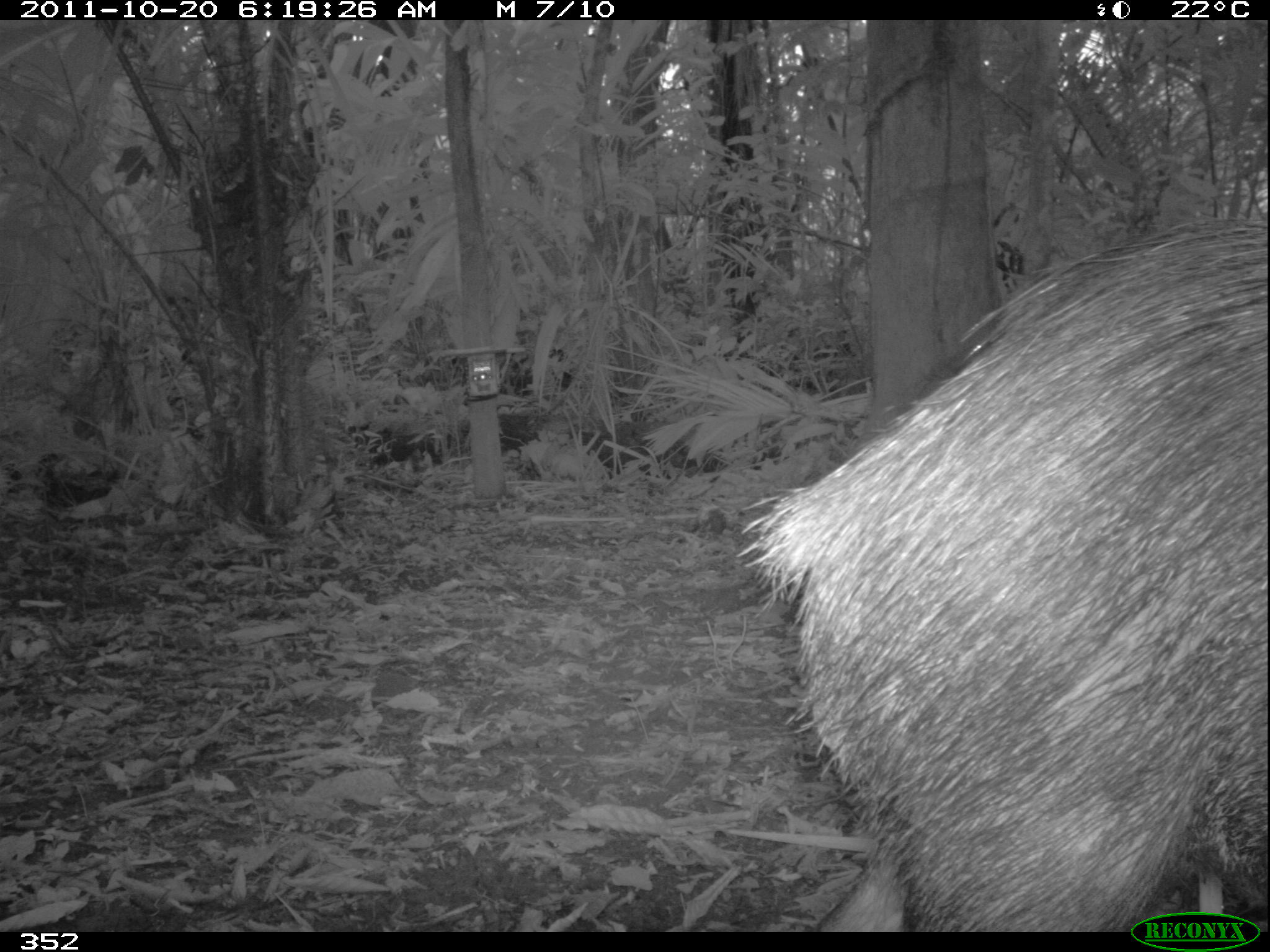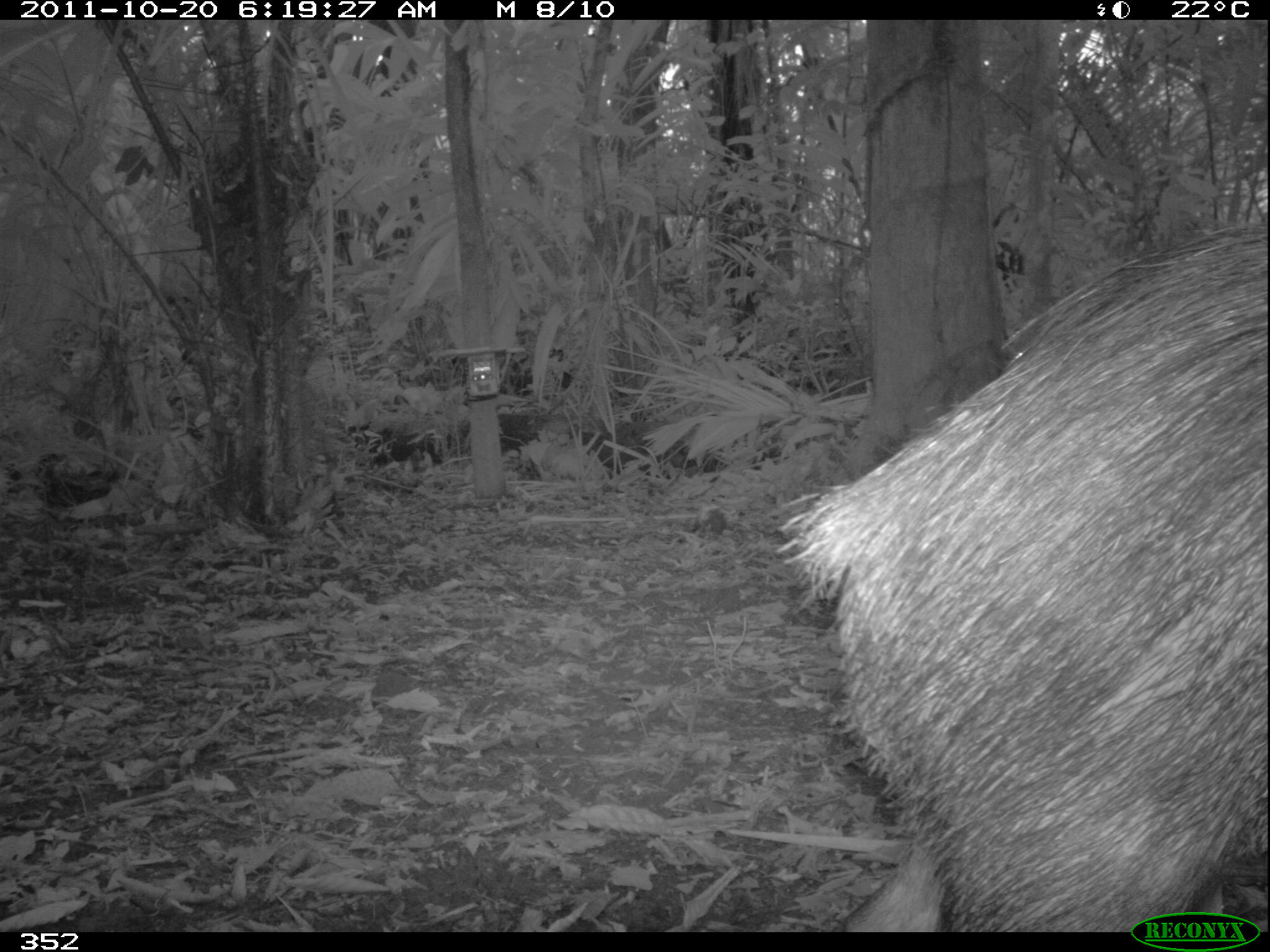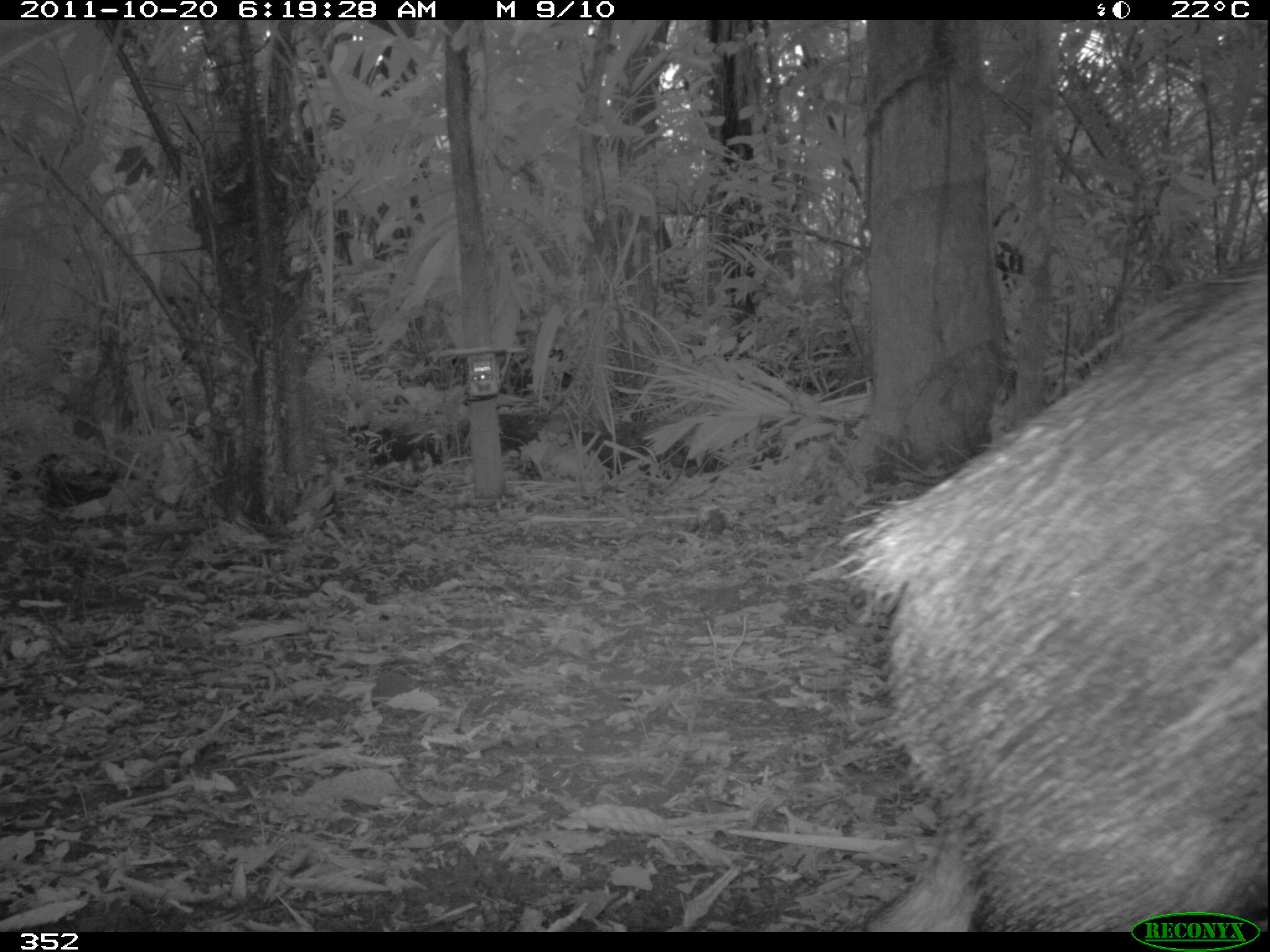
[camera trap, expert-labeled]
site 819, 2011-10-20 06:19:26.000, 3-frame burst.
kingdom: Animalia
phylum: Chordata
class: Mammalia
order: Artiodactyla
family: Tayassuidae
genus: Tayassu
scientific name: Tayassu pecari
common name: white-lipped peccary